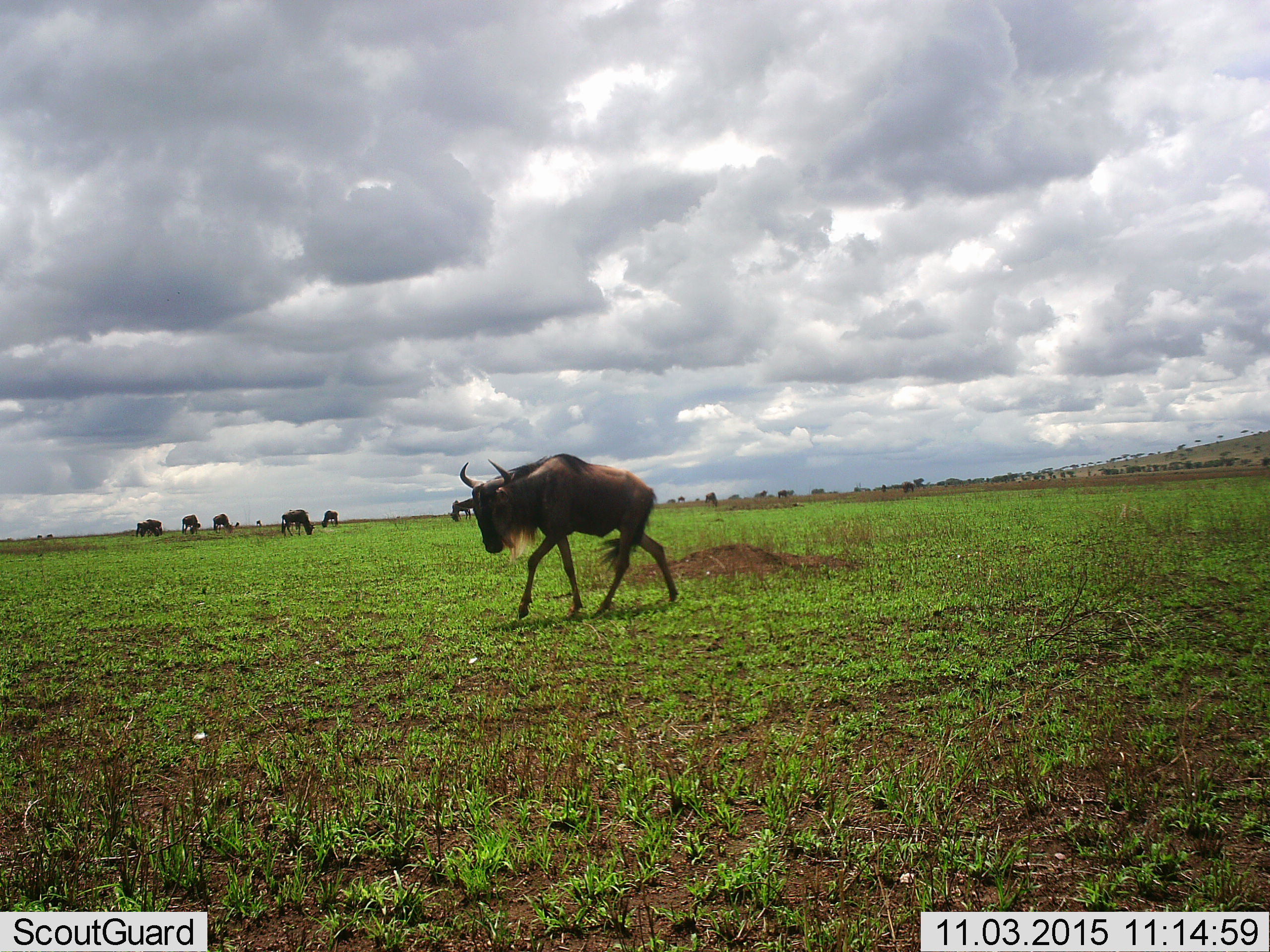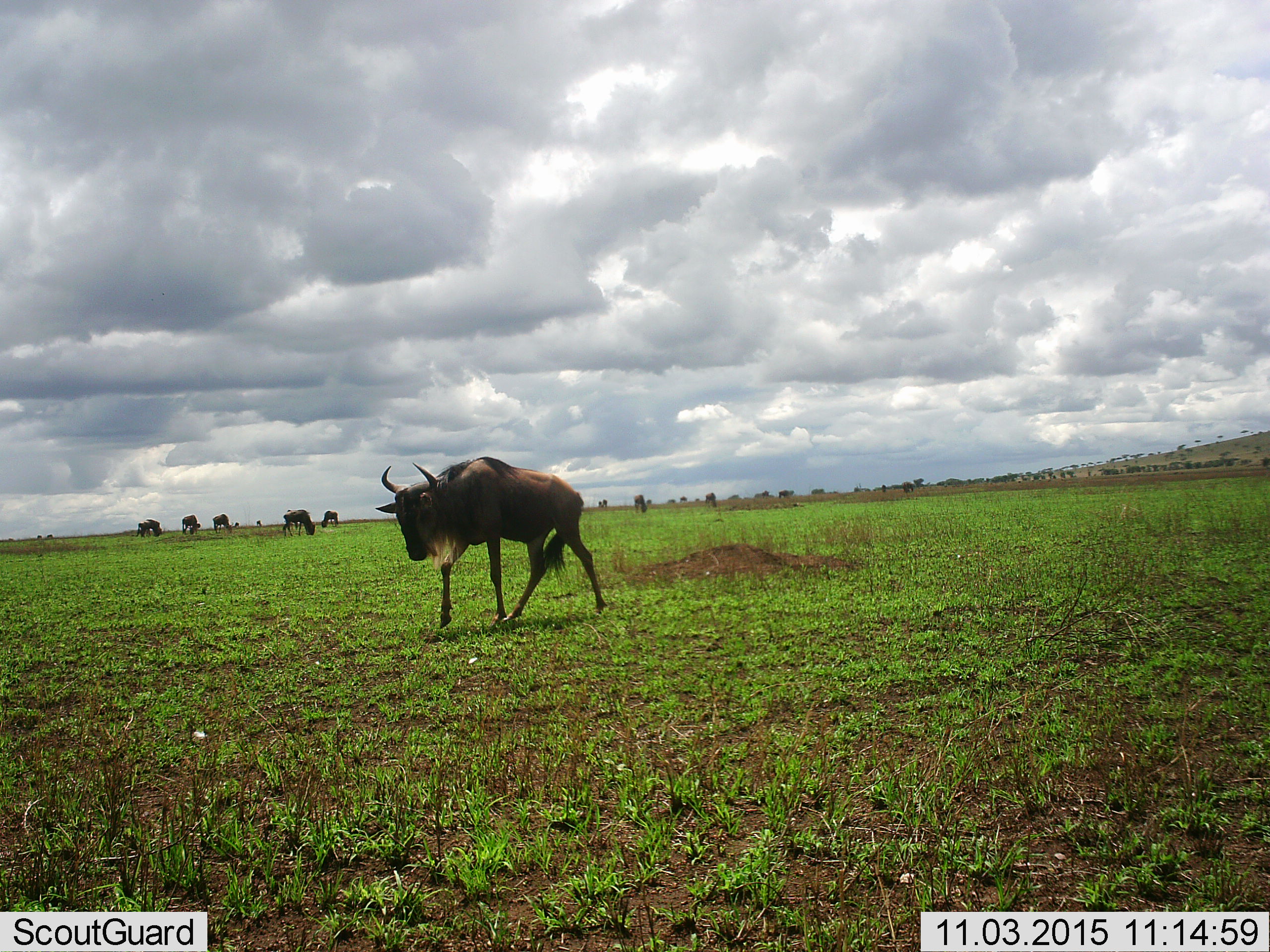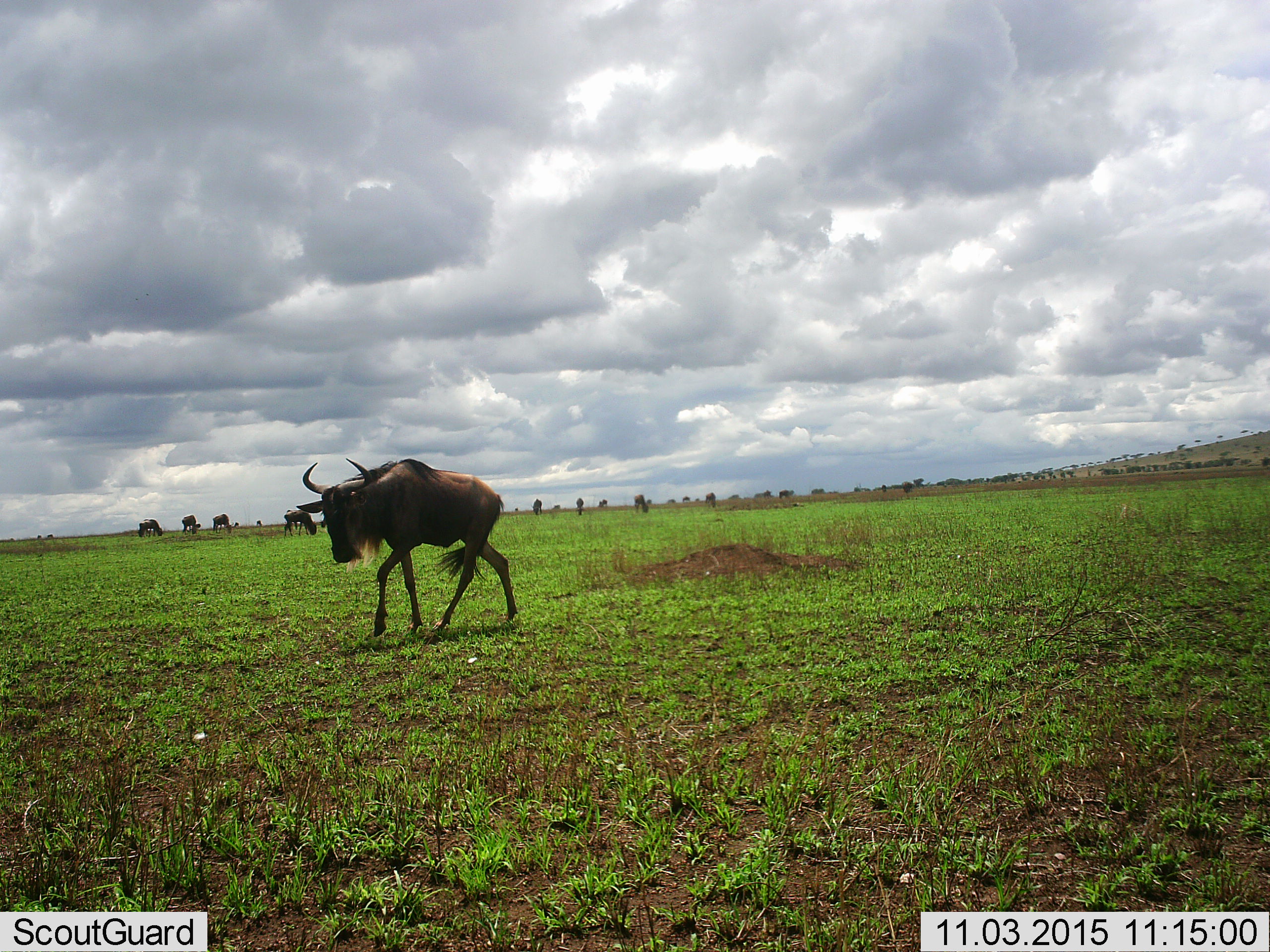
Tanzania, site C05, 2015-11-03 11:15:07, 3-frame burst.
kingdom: Animalia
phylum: Chordata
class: Mammalia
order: Artiodactyla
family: Bovidae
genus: Connochaetes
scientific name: Connochaetes taurinus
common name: blue wildebeest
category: wildebeest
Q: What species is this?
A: Wildebeest (blue wildebeest) (Connochaetes taurinus).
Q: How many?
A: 10.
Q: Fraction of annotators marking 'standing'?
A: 50%.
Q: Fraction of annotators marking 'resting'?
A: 6%.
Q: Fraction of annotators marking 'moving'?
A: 81%.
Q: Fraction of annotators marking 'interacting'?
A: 12%.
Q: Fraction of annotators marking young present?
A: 12%.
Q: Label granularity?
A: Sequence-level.